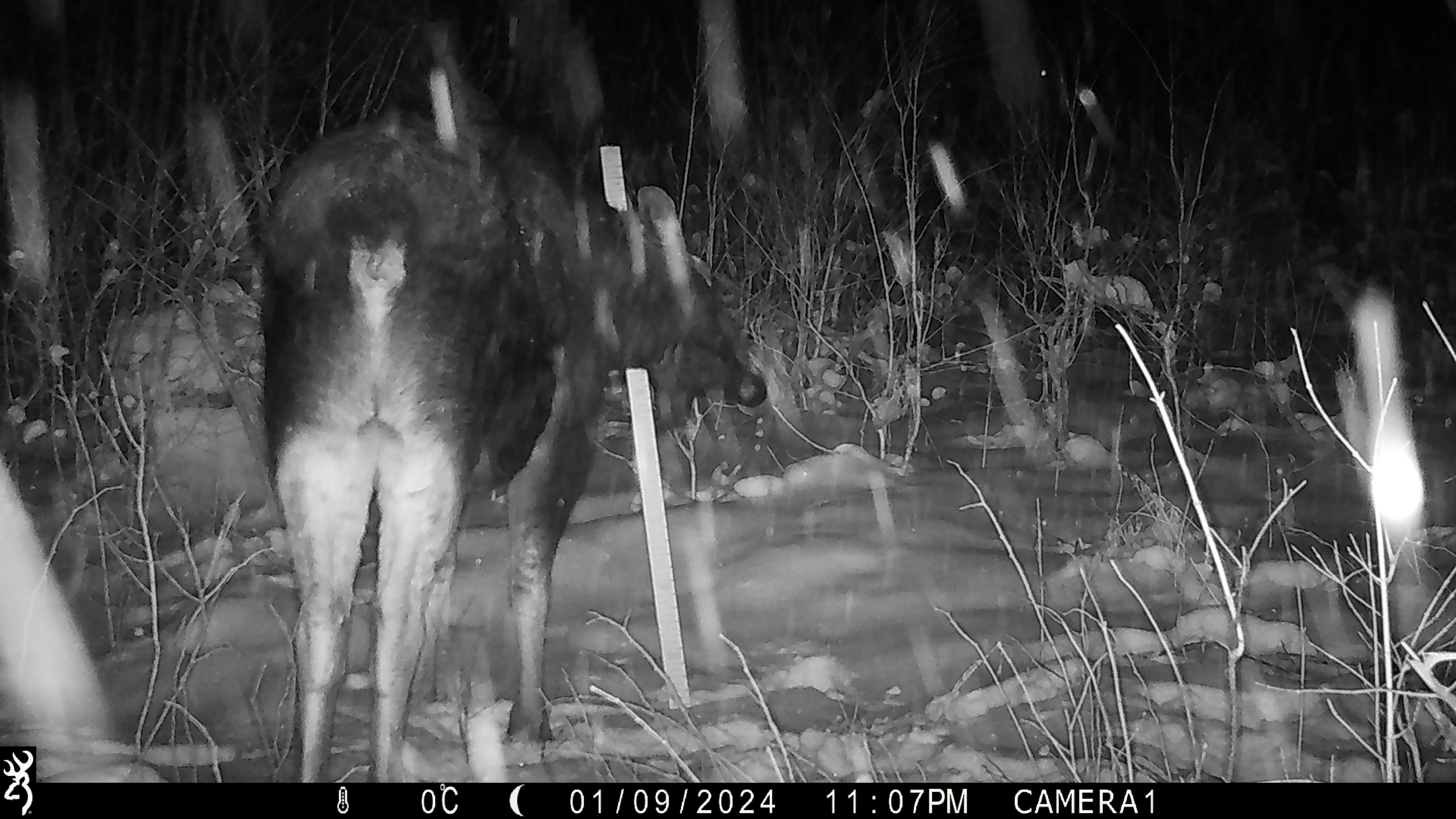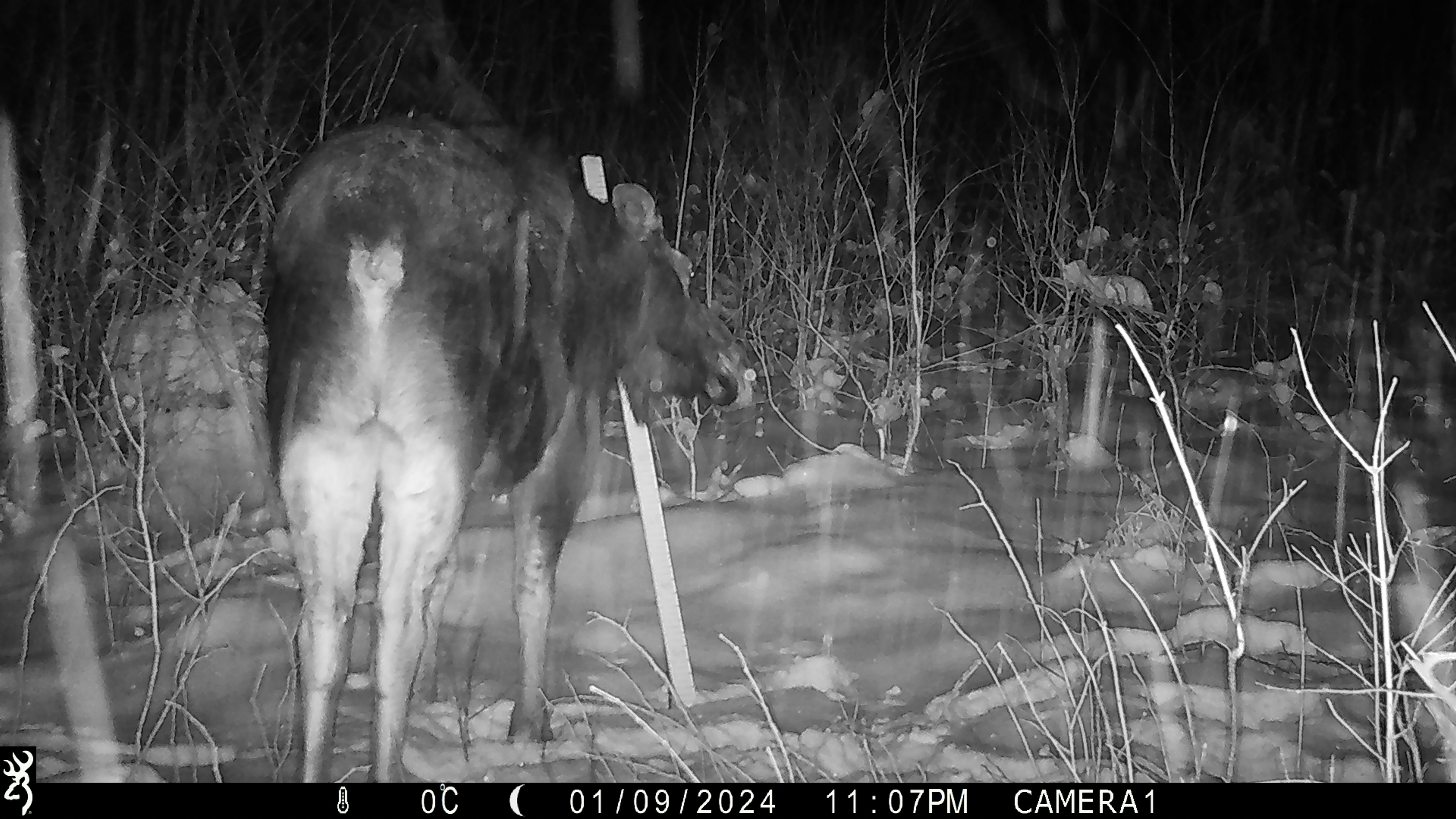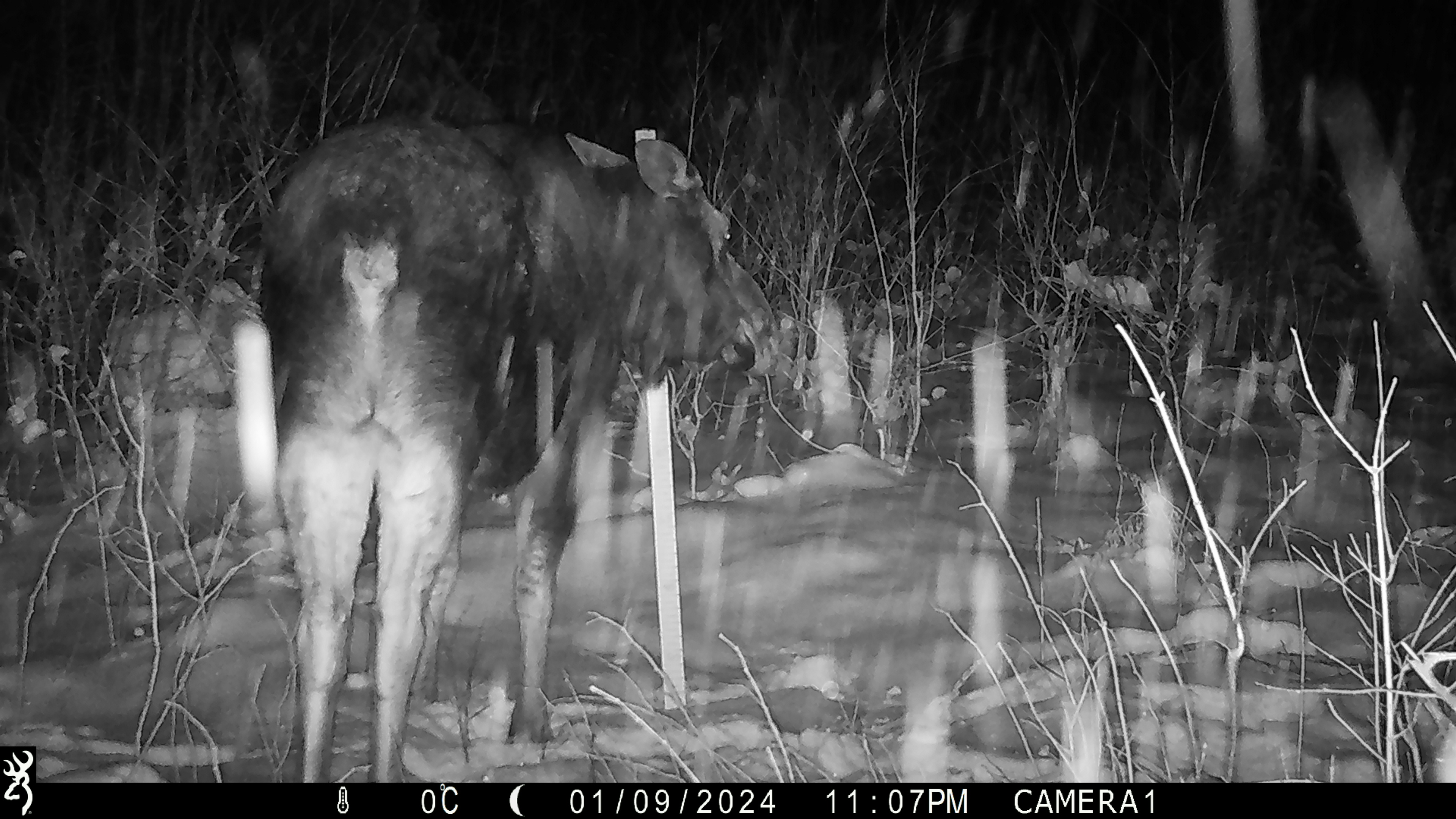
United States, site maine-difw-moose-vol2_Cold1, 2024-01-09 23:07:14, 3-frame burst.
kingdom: Animalia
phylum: Chordata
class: Mammalia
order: Artiodactyla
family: Cervidae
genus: Alces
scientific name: Alces alces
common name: moose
Moose (Alces alces).